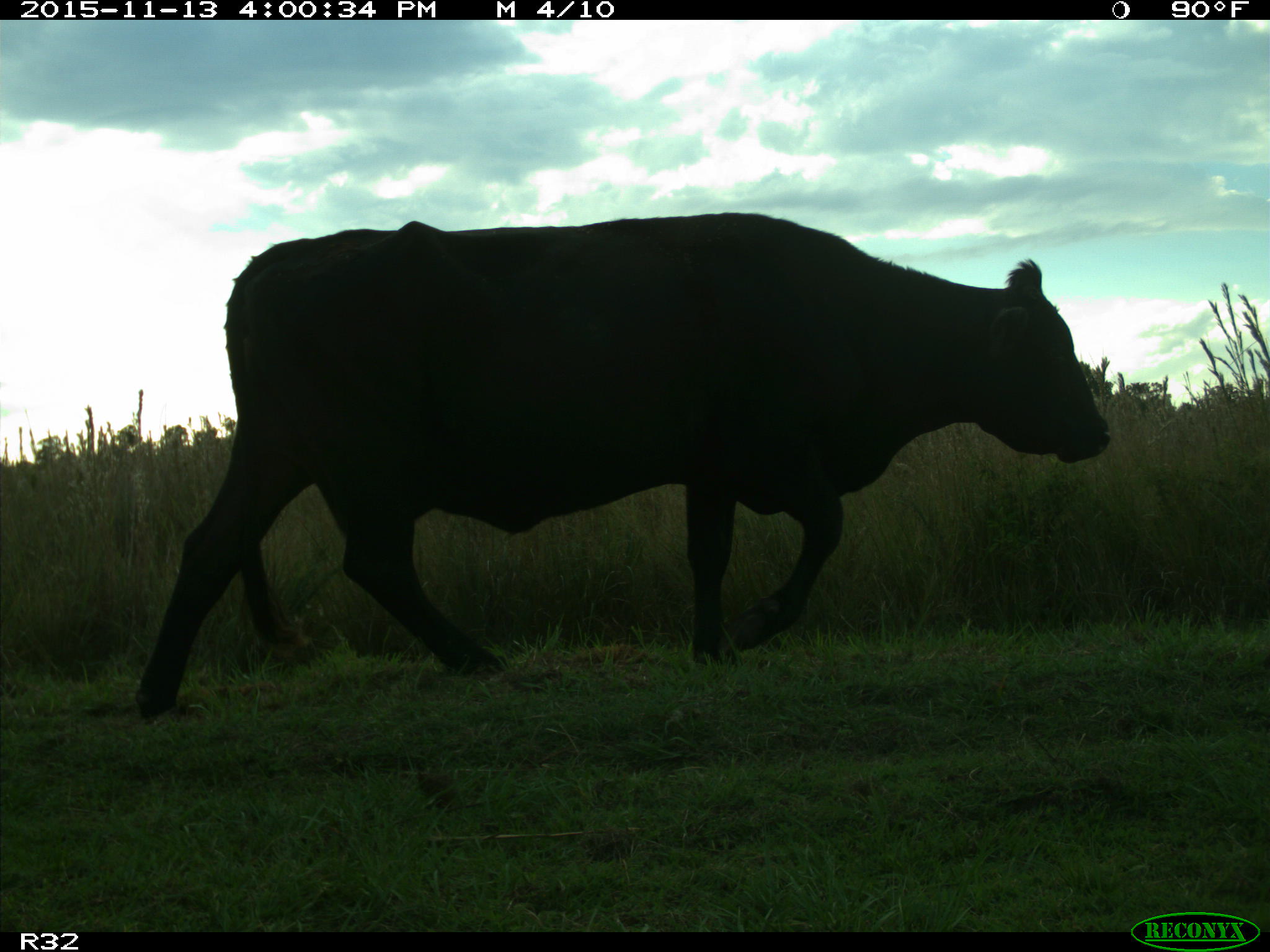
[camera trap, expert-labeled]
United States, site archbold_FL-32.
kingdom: Animalia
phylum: Chordata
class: Mammalia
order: Artiodactyla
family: Bovidae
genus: Bos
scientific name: Bos taurus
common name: domestic cow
Bos taurus (domestic cow).